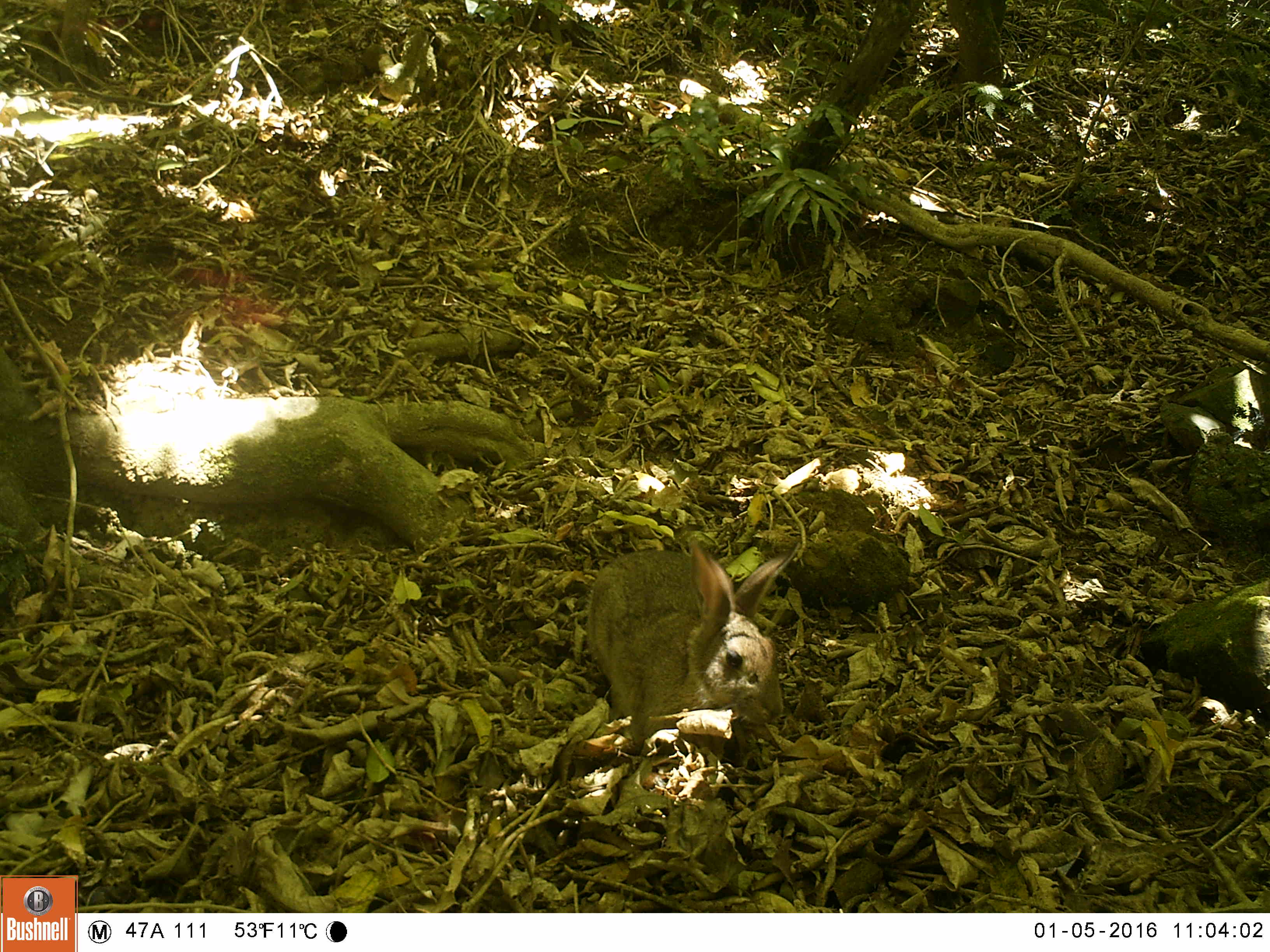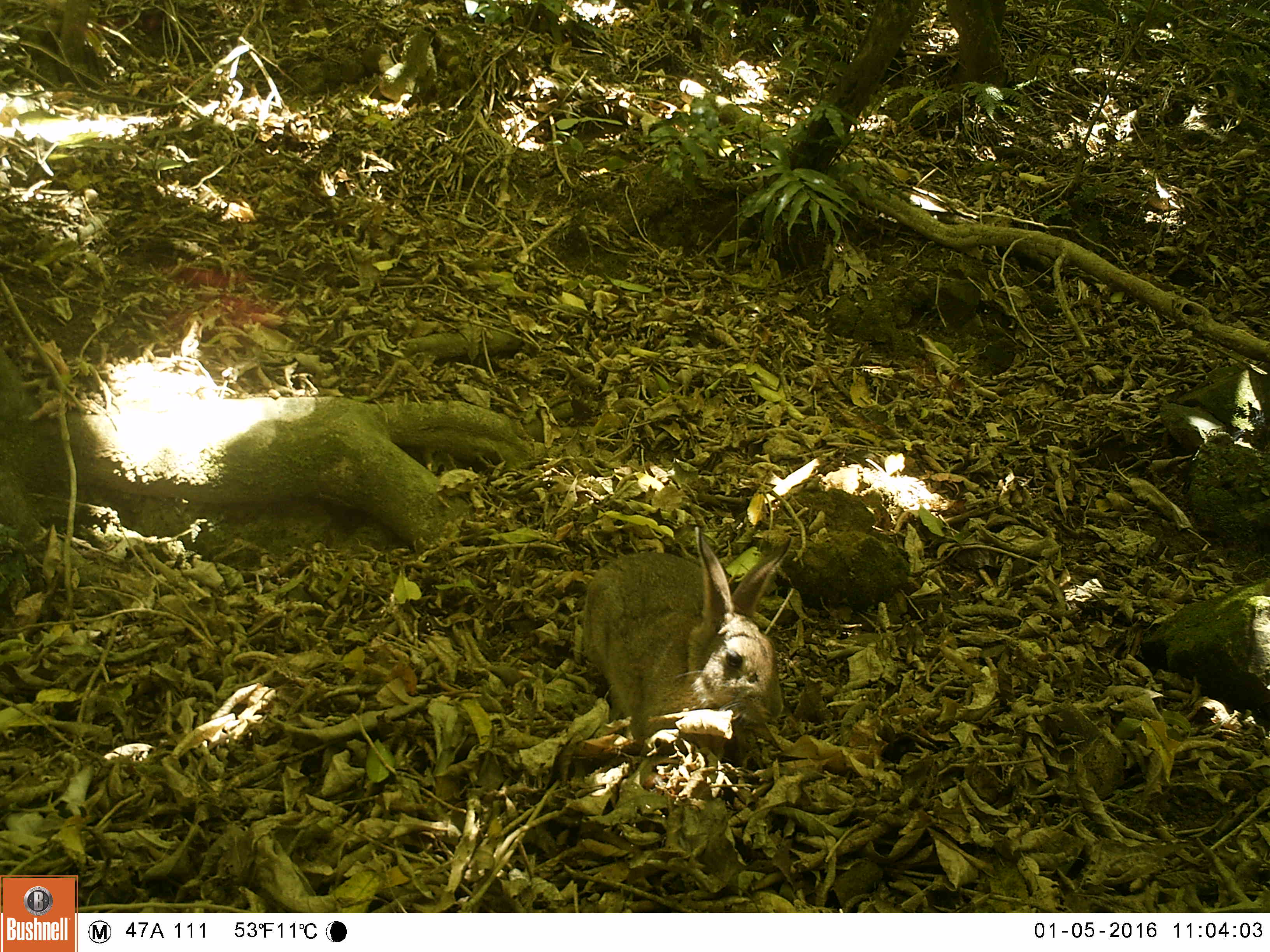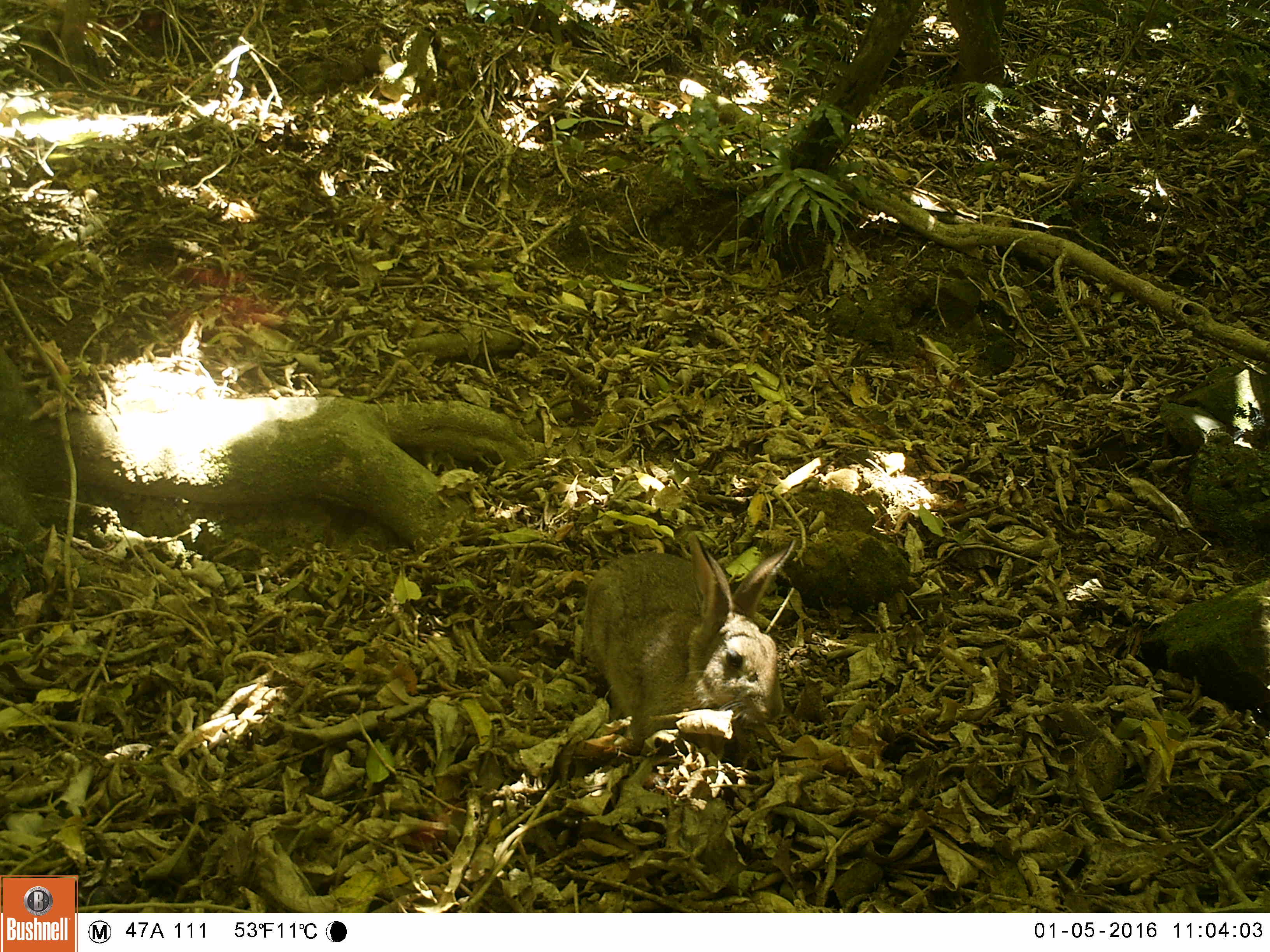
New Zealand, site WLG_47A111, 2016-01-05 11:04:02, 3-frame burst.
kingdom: Animalia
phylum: Chordata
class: Mammalia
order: Lagomorpha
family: Leporidae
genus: Oryctolagus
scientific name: Oryctolagus cuniculus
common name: european rabbit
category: rabbit